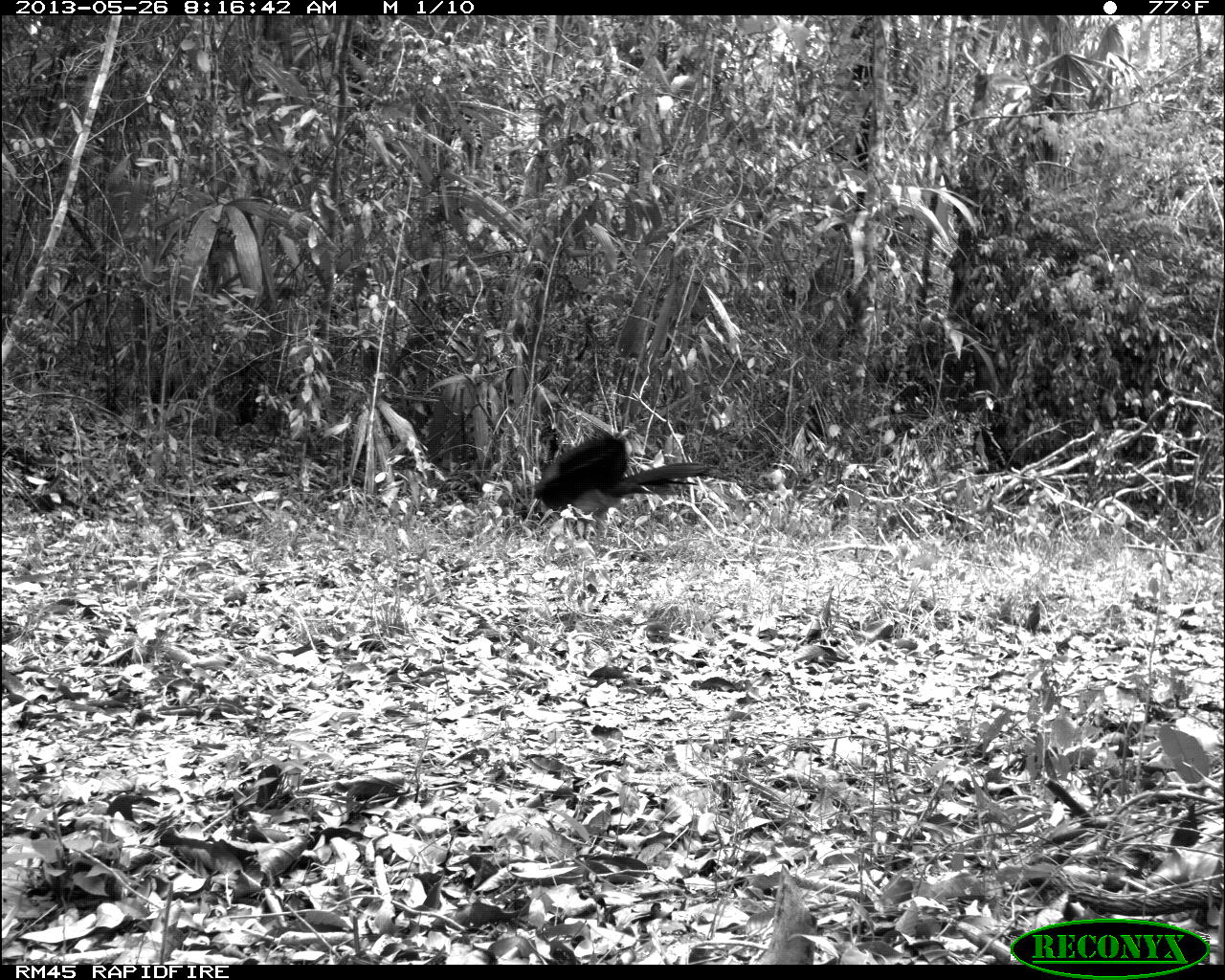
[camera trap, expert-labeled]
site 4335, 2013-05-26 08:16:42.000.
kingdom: Animalia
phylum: Chordata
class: Aves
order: Galliformes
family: Cracidae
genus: Crax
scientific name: Crax rubra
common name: great curassow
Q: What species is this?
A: Crax rubra (great curassow).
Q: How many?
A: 1.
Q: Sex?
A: Female.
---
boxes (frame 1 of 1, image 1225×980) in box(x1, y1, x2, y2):
crax rubra: box(531, 428, 722, 544)